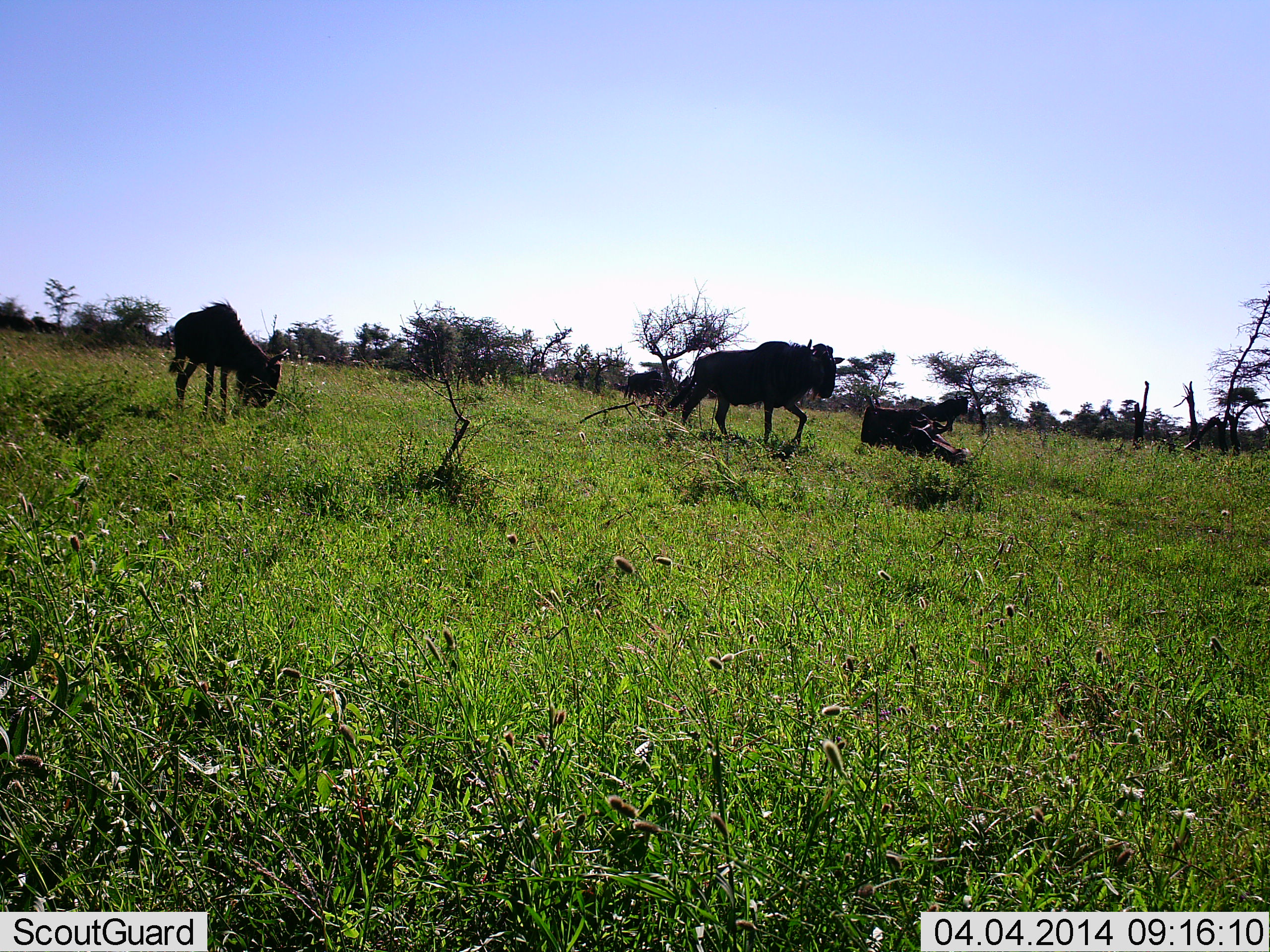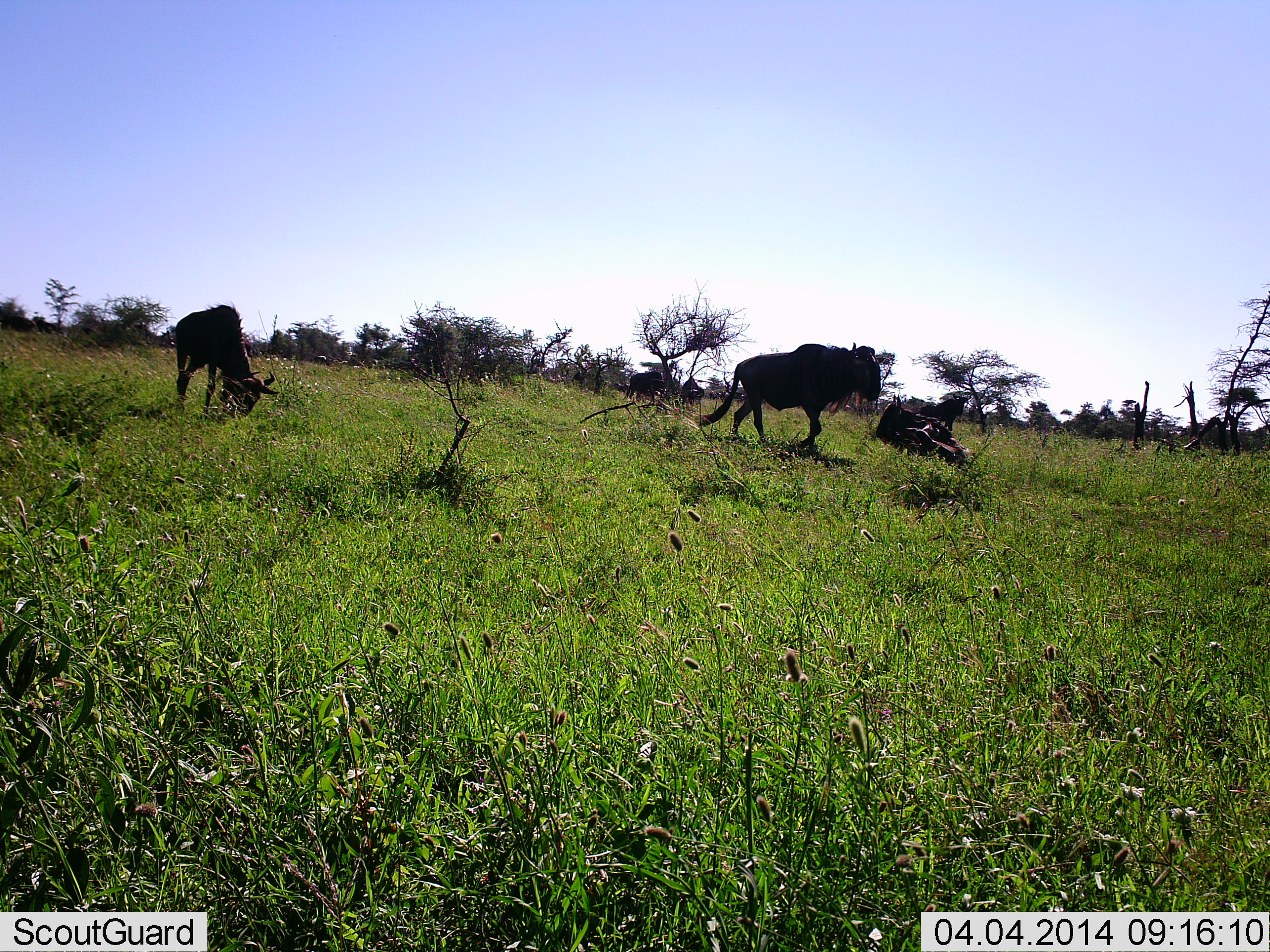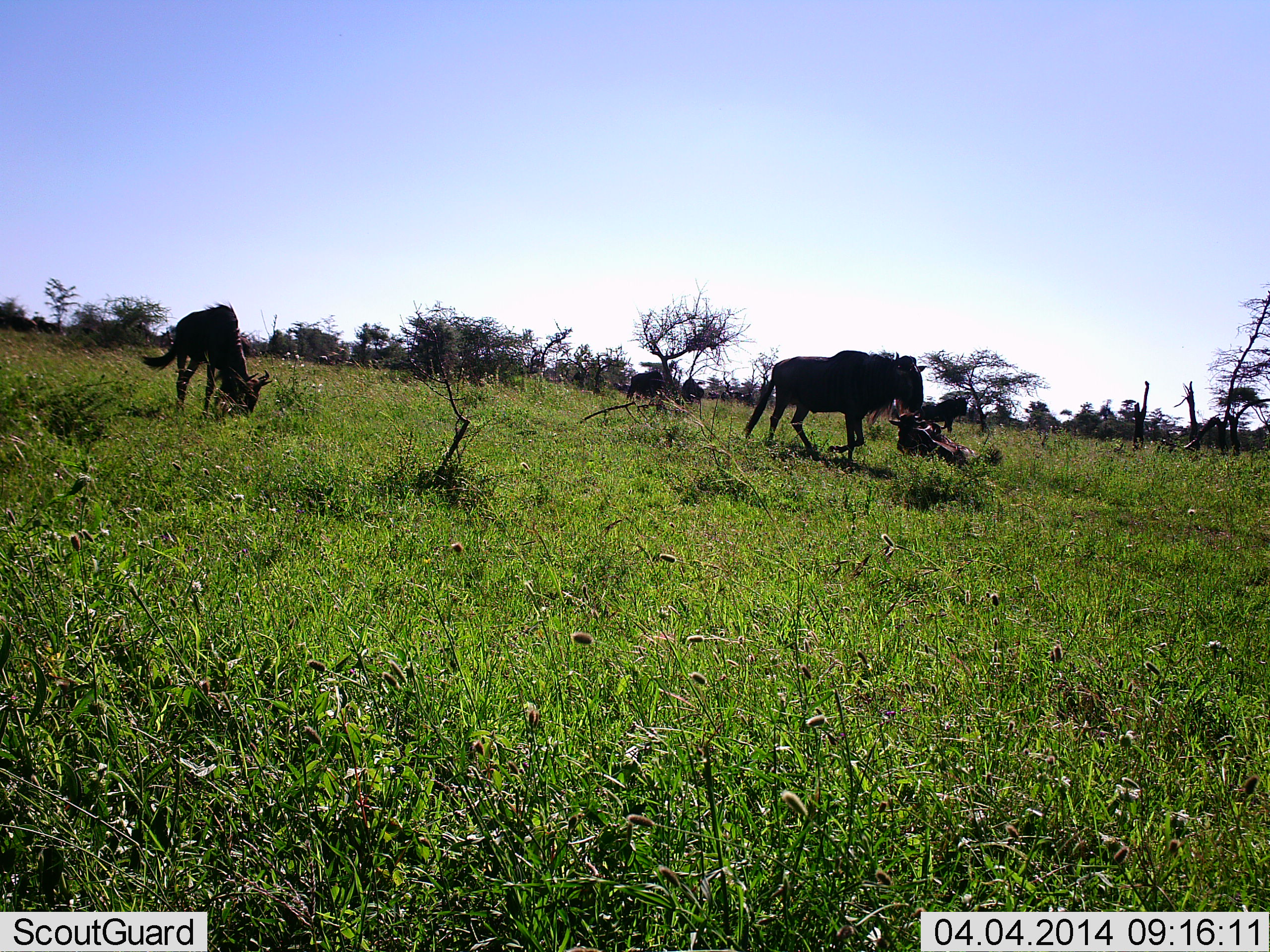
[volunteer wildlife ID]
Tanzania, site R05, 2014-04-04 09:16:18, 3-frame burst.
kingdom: Animalia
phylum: Chordata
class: Mammalia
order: Artiodactyla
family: Bovidae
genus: Connochaetes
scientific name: Connochaetes taurinus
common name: blue wildebeest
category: wildebeest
Wildebeest (blue wildebeest) (Connochaetes taurinus), count 4. Behavior (volunteer vote fractions): standing 40%, resting 70%, moving 90%, interacting 0%. Young present (vote fraction): 10%. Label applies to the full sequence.